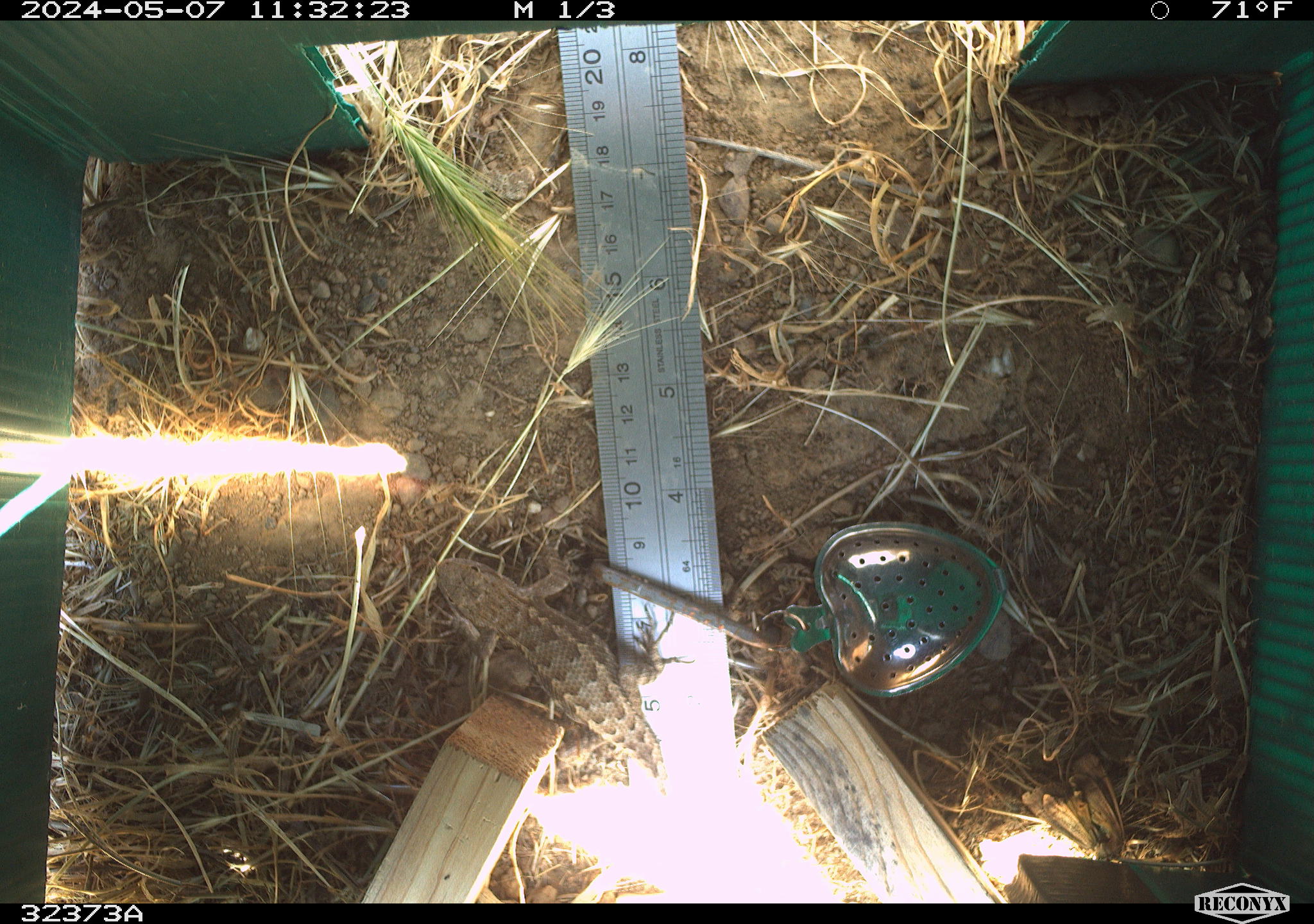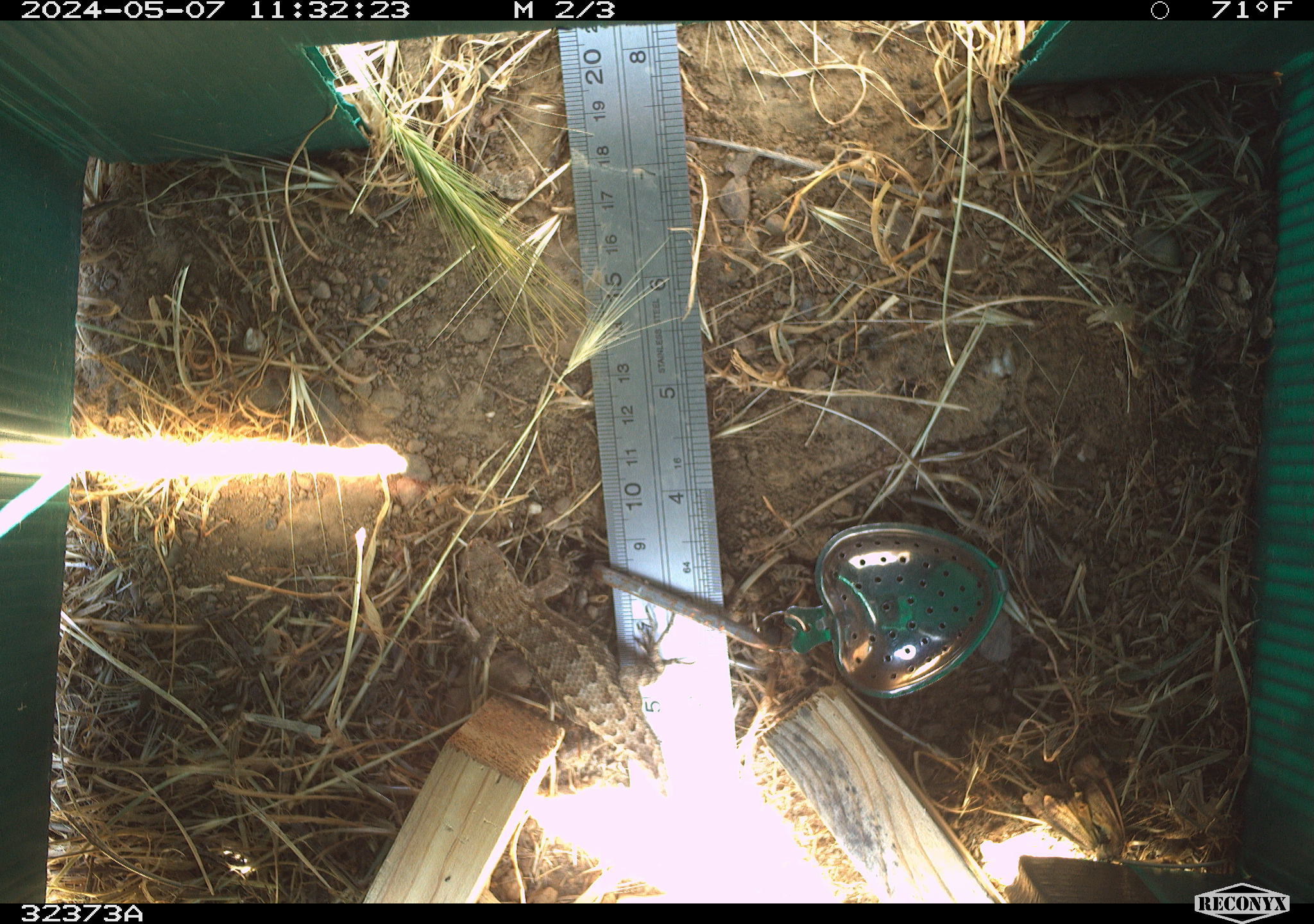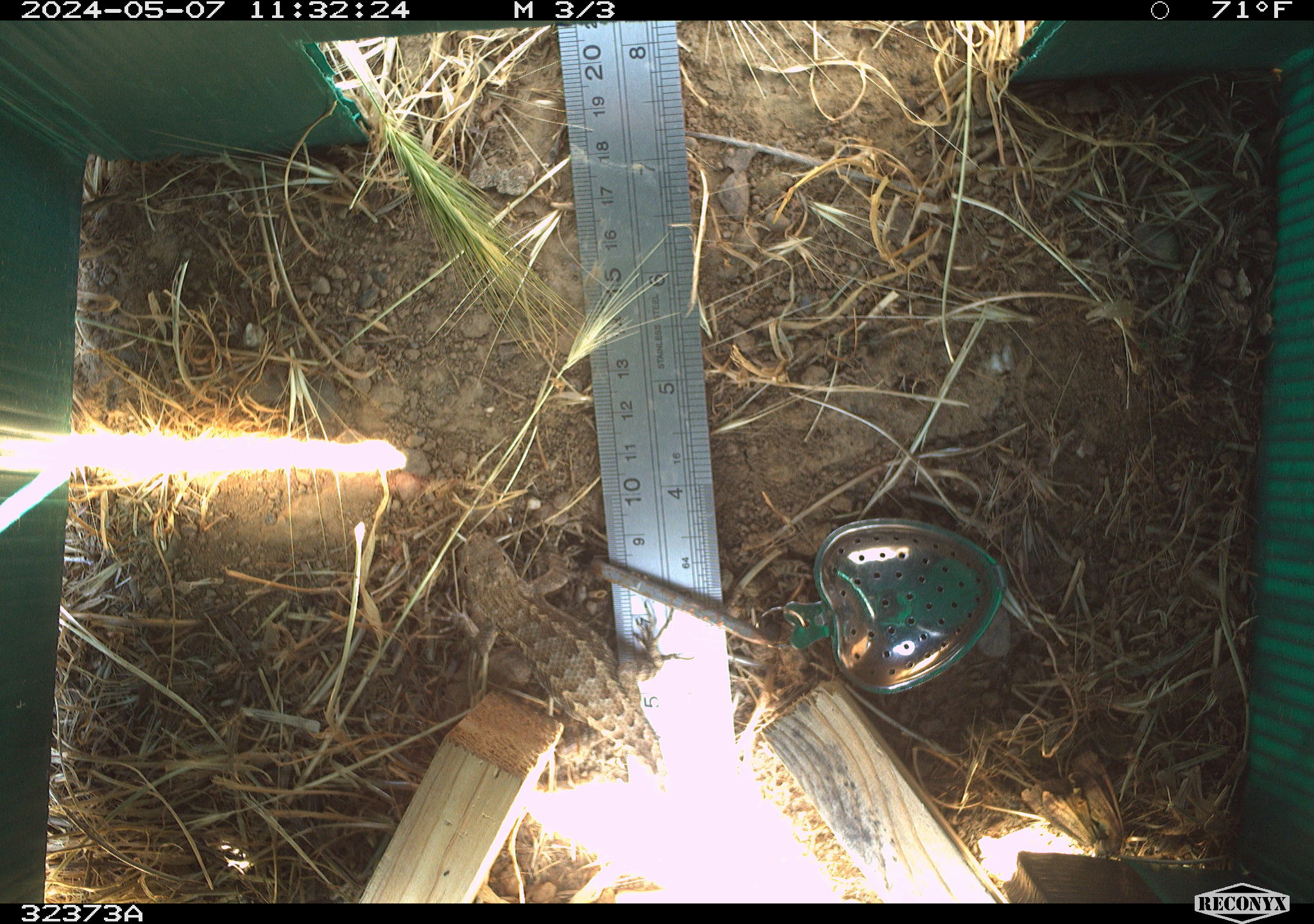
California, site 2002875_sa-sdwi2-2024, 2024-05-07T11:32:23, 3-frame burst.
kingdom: Animalia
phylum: Chordata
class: Reptilia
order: Squamata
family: Phrynosomatidae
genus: Sceloporus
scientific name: Sceloporus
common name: spiny lizards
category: sceloporus species